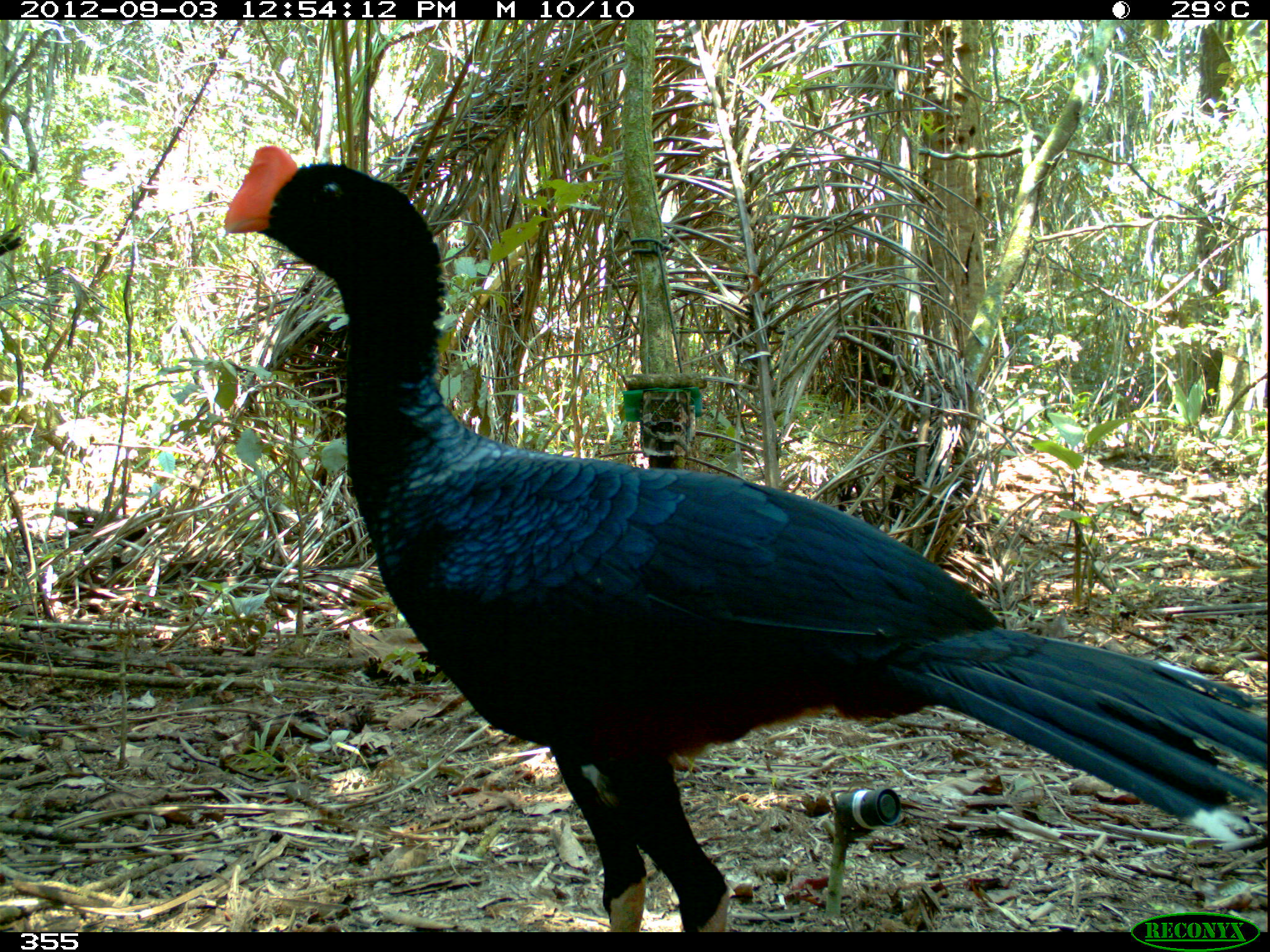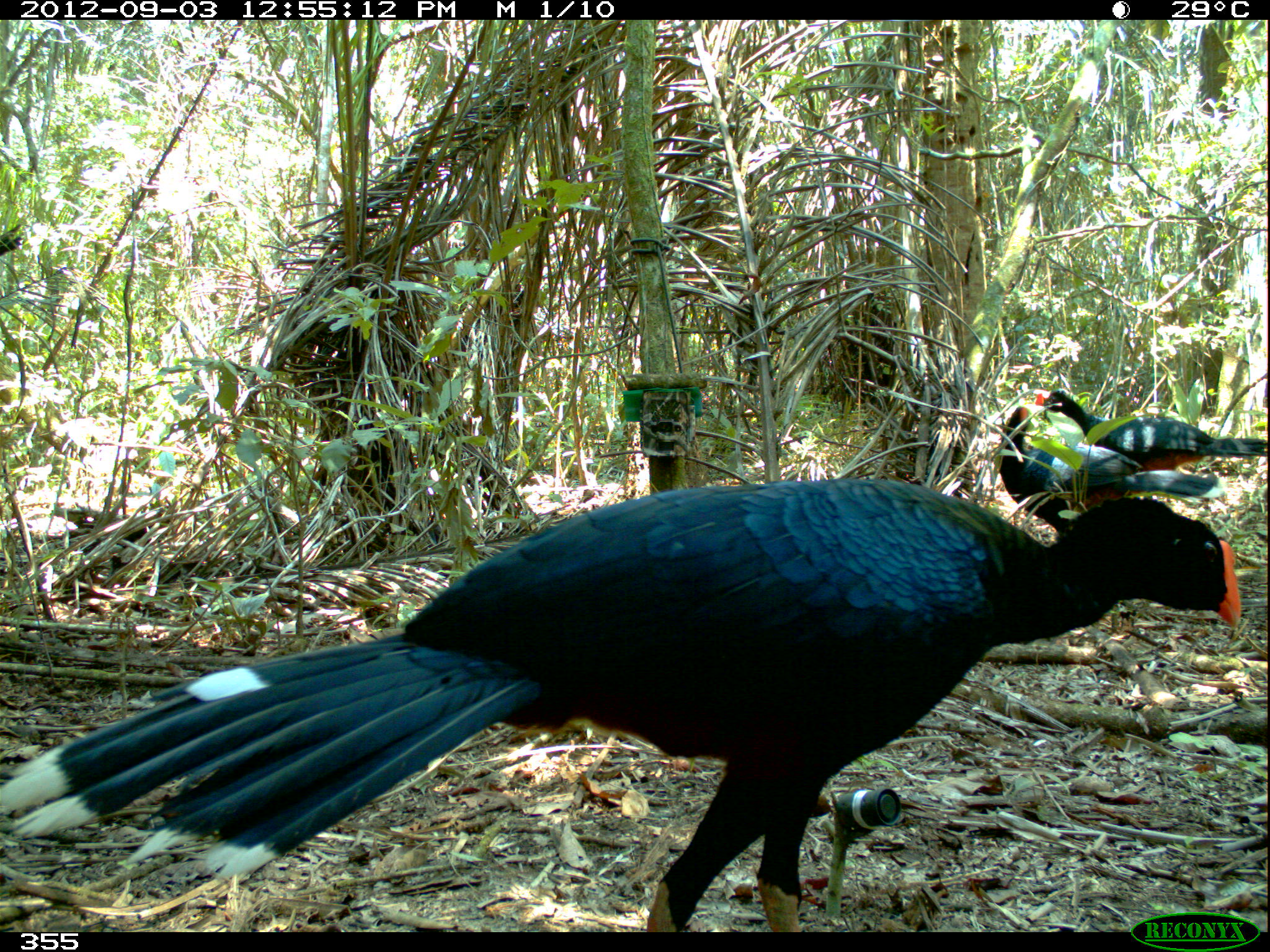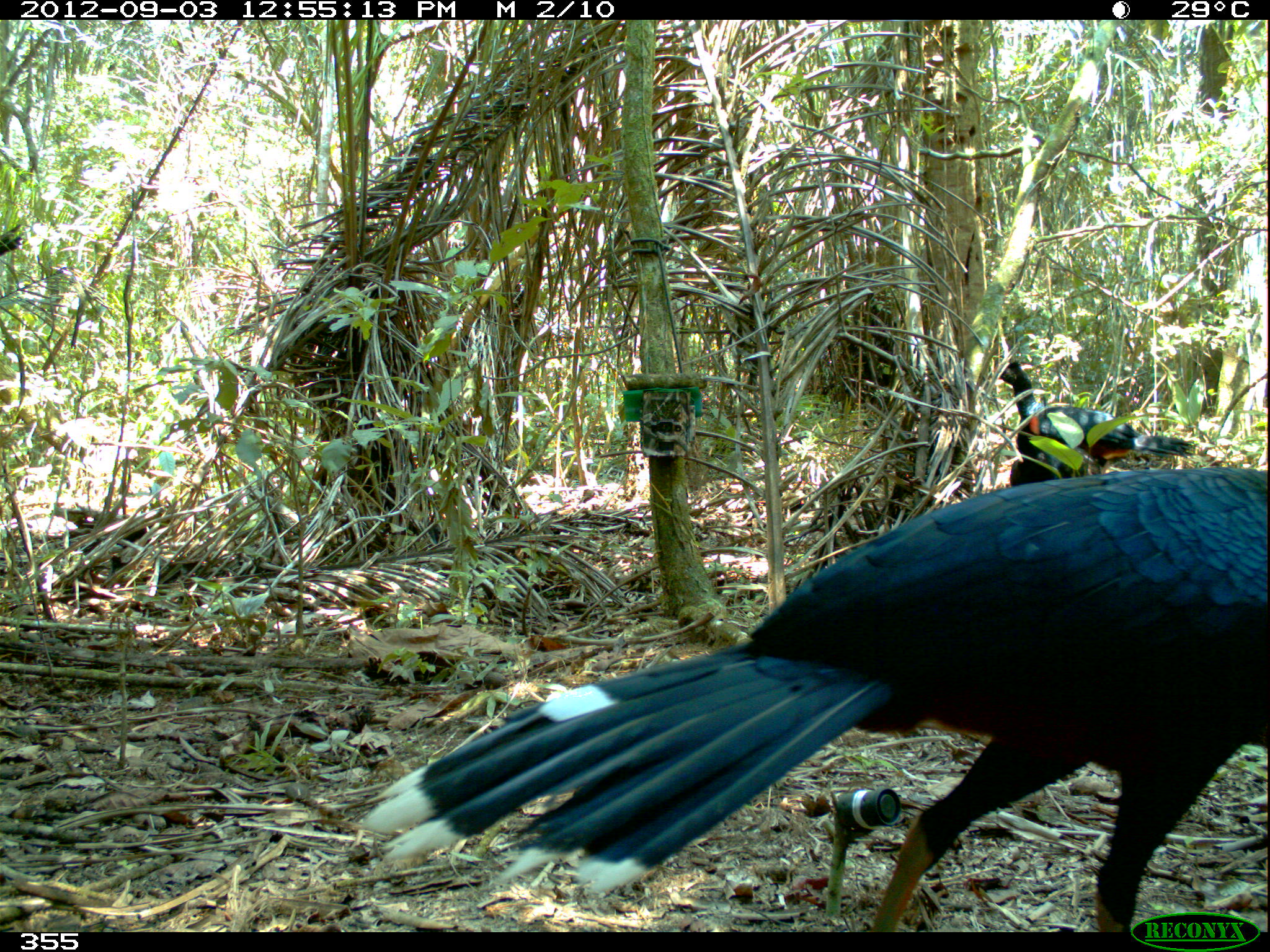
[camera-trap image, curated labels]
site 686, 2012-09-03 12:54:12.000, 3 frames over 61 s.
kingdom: Animalia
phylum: Chordata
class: Aves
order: Galliformes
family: Cracidae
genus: Mitu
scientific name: Mitu tuberosum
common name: razor-billed curassow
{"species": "Mitu tuberosum (razor-billed curassow)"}